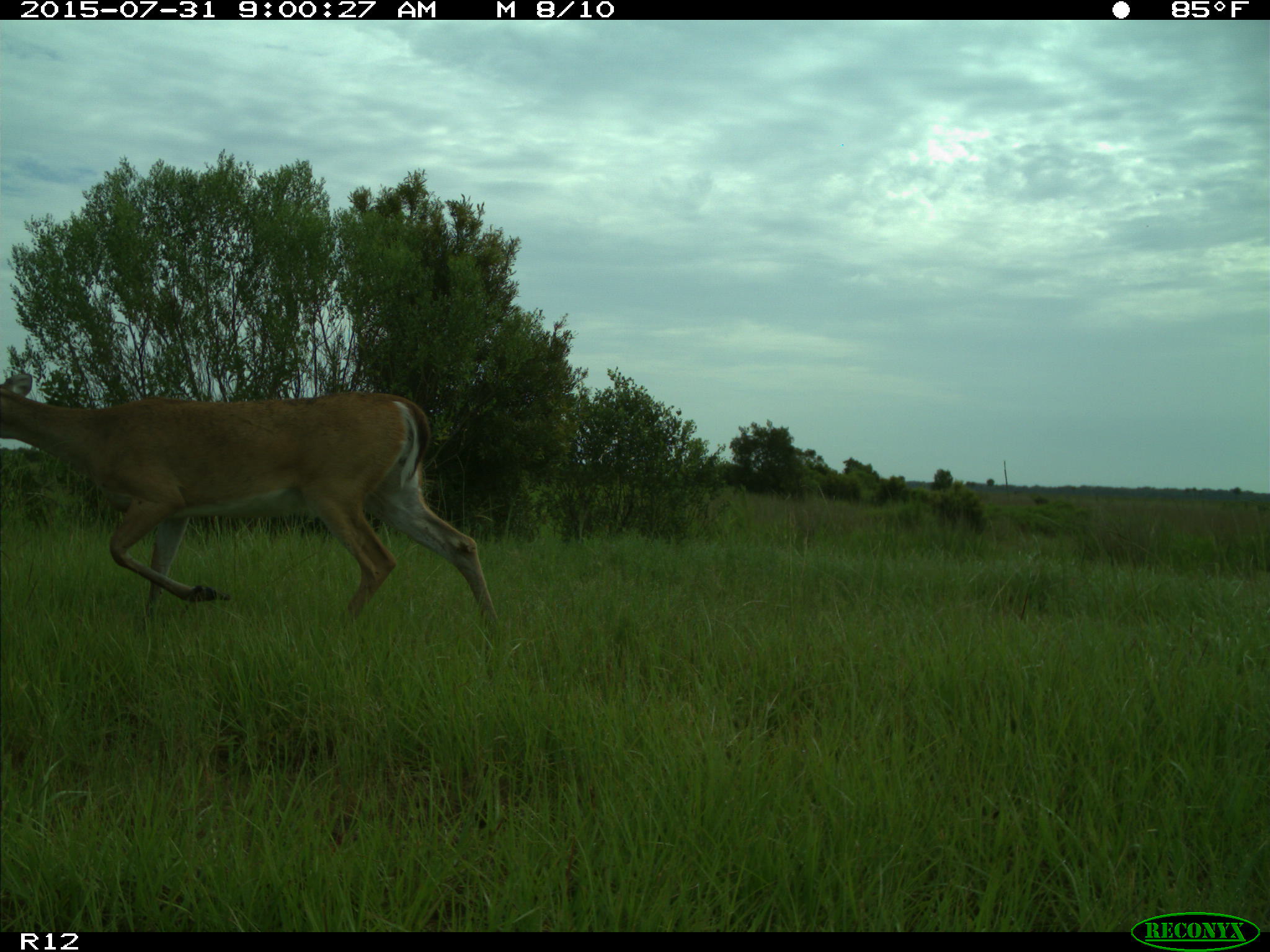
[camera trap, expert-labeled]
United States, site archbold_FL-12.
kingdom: Animalia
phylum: Chordata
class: Mammalia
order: Artiodactyla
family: Cervidae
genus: Odocoileus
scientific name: Odocoileus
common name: deer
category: unidentified deer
Unidentified deer (deer) (Odocoileus).